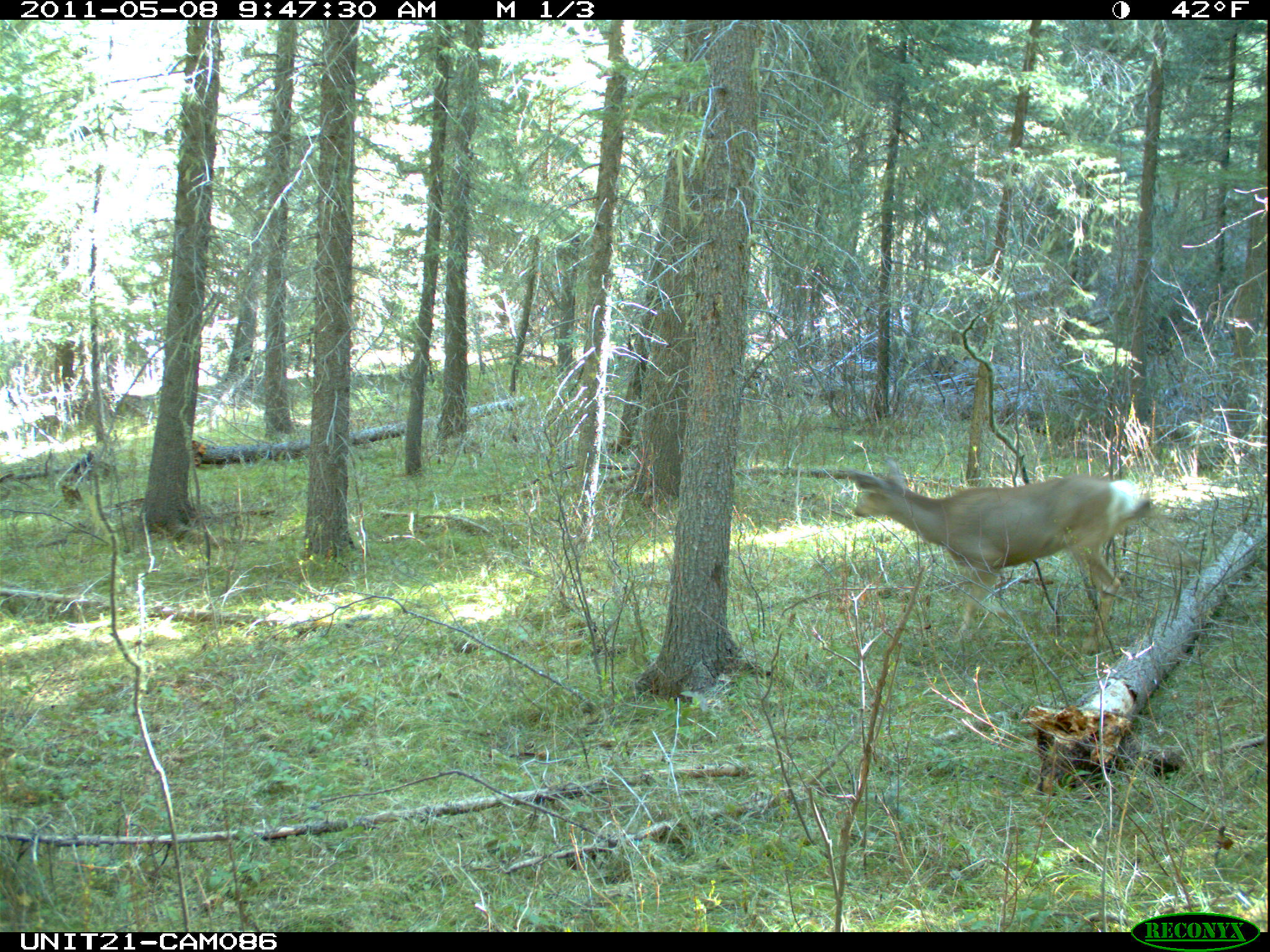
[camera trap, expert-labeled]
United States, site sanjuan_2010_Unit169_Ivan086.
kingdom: Animalia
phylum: Chordata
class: Mammalia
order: Artiodactyla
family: Cervidae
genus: Odocoileus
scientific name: Odocoileus hemionus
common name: mule deer